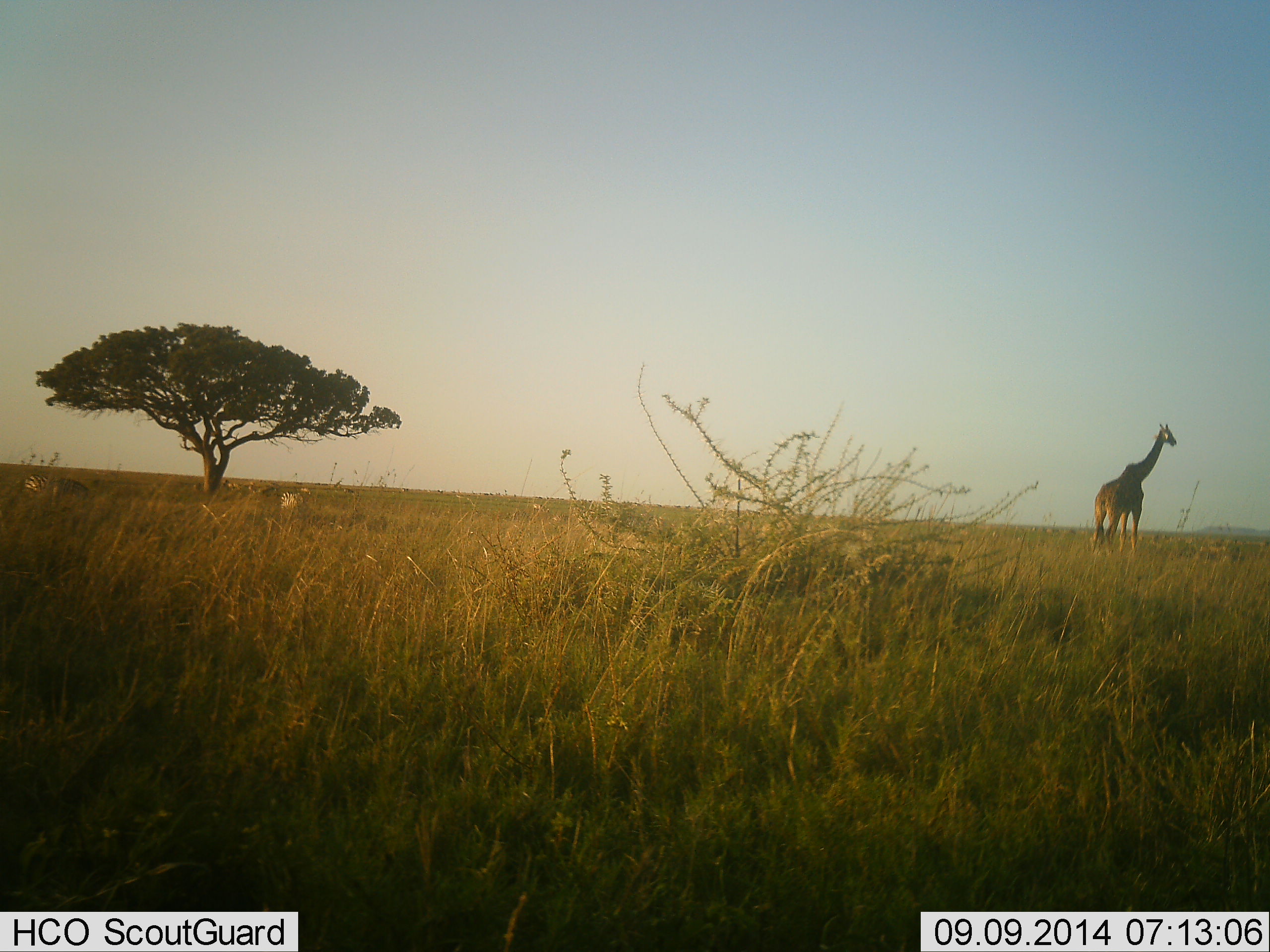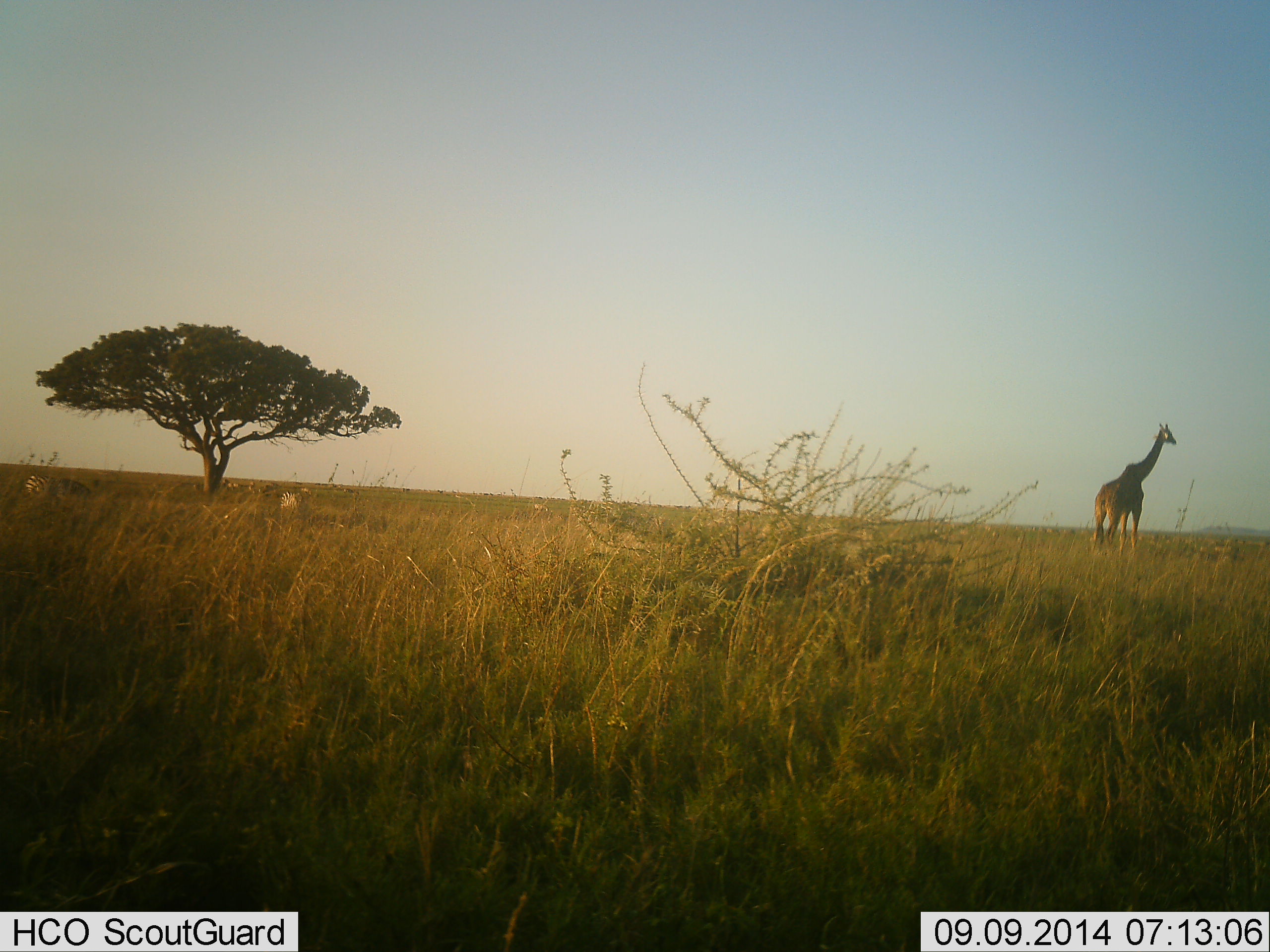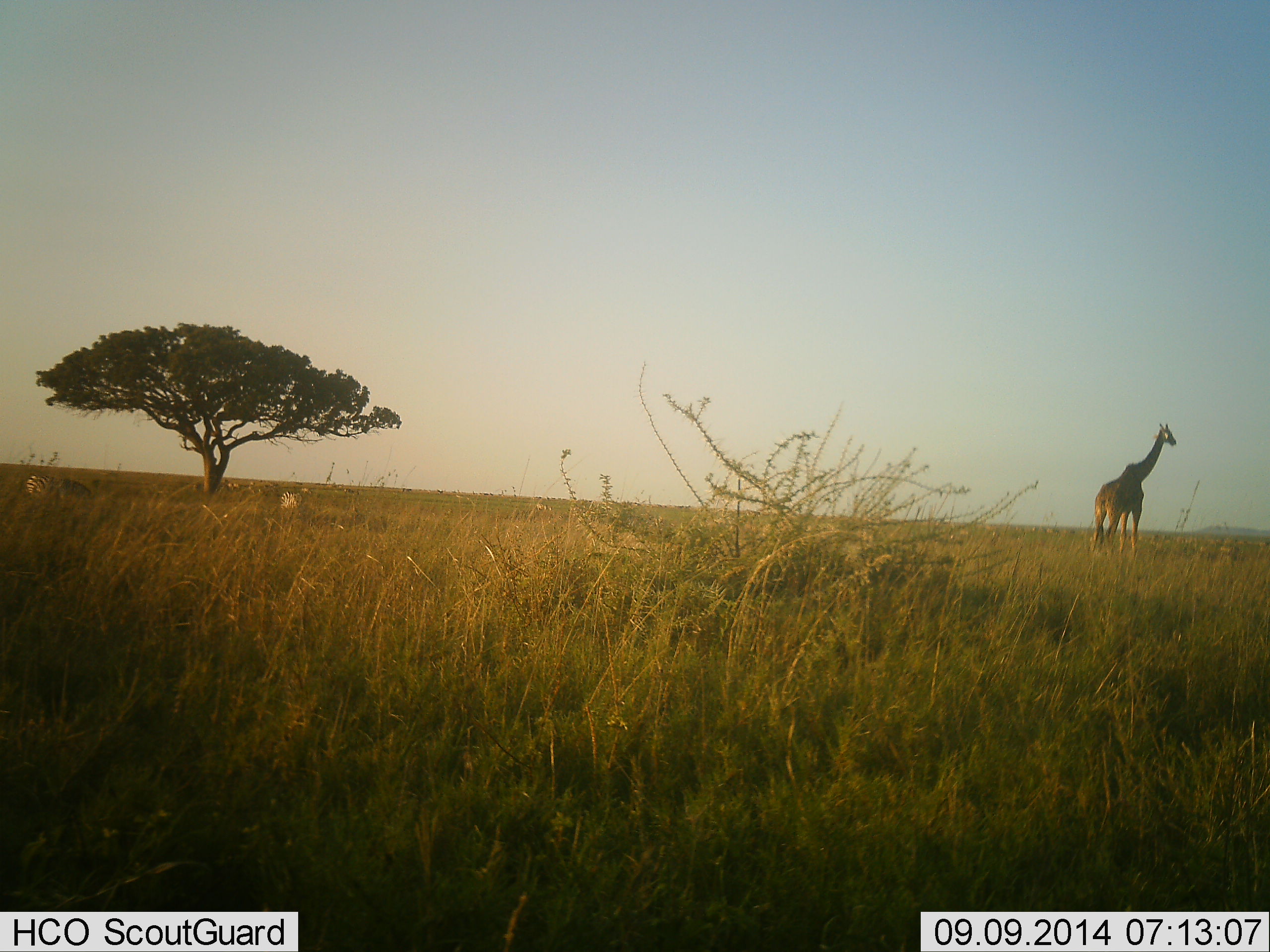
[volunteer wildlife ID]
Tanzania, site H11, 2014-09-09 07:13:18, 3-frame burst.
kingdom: Animalia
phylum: Chordata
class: Mammalia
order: Artiodactyla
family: Giraffidae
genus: Giraffa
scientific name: Giraffa camelopardalis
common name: giraffe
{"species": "giraffe (Giraffa camelopardalis)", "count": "1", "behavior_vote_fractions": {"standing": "100%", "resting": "0%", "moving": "0%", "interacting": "0%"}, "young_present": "0%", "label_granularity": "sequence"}